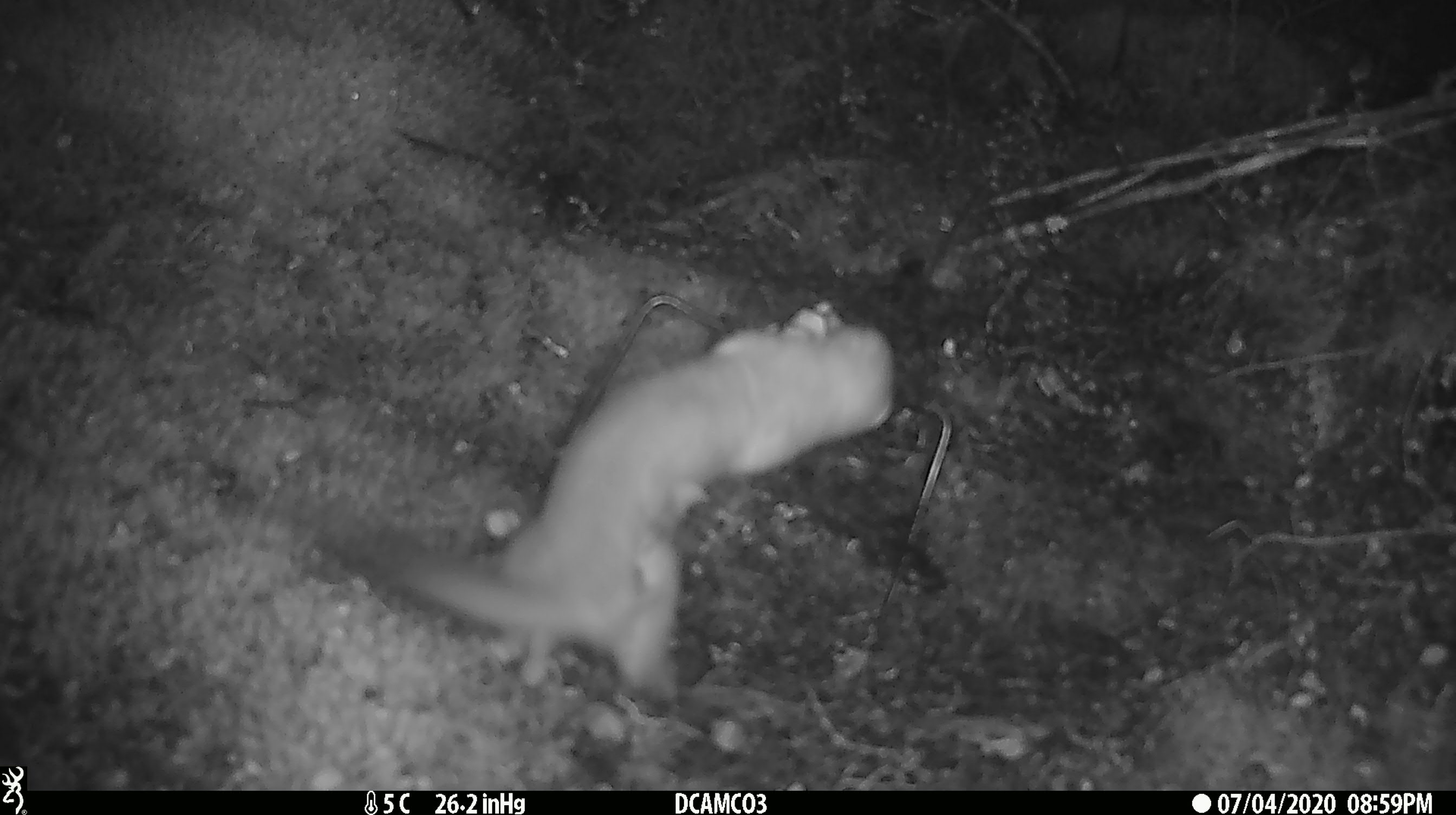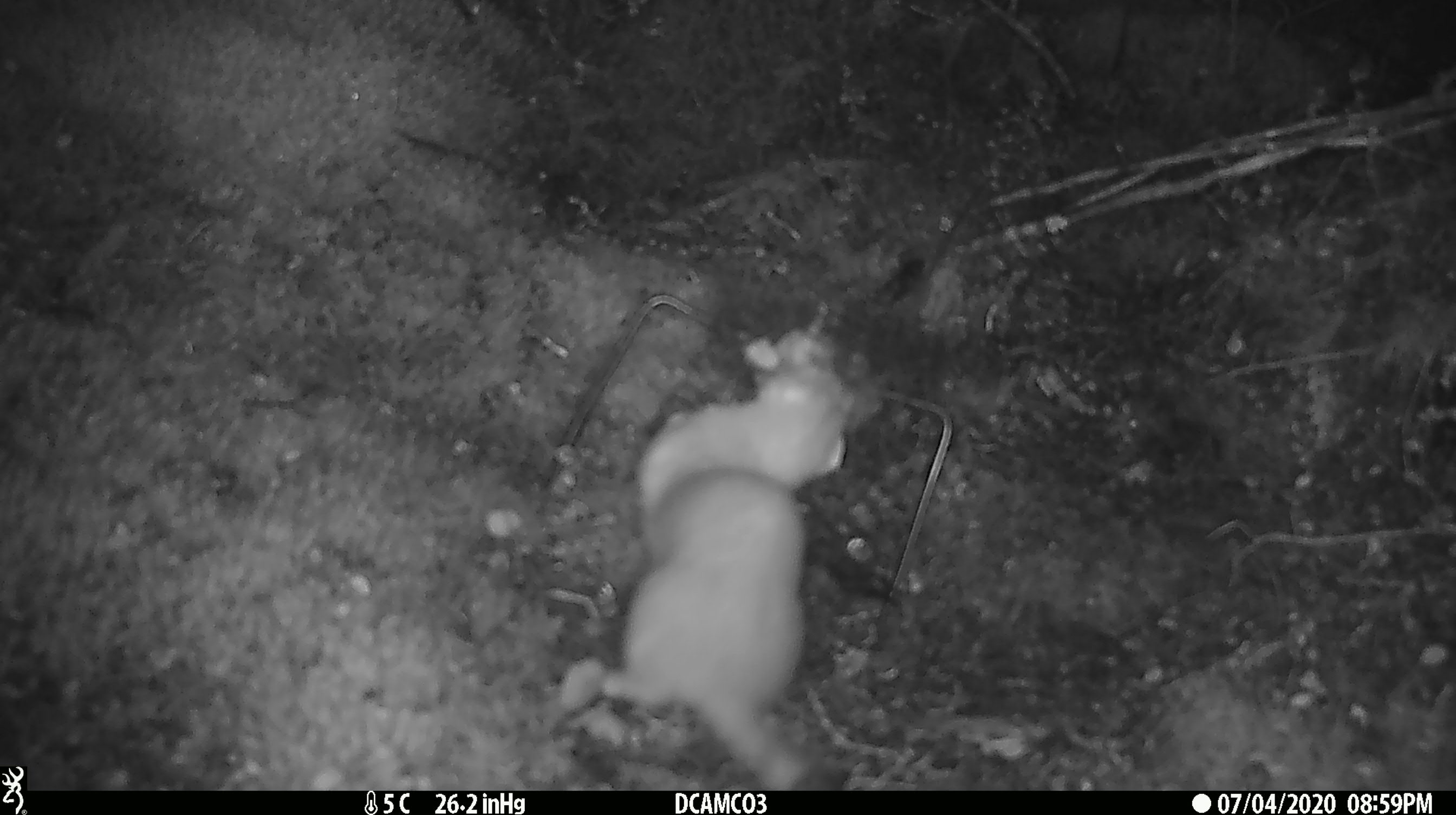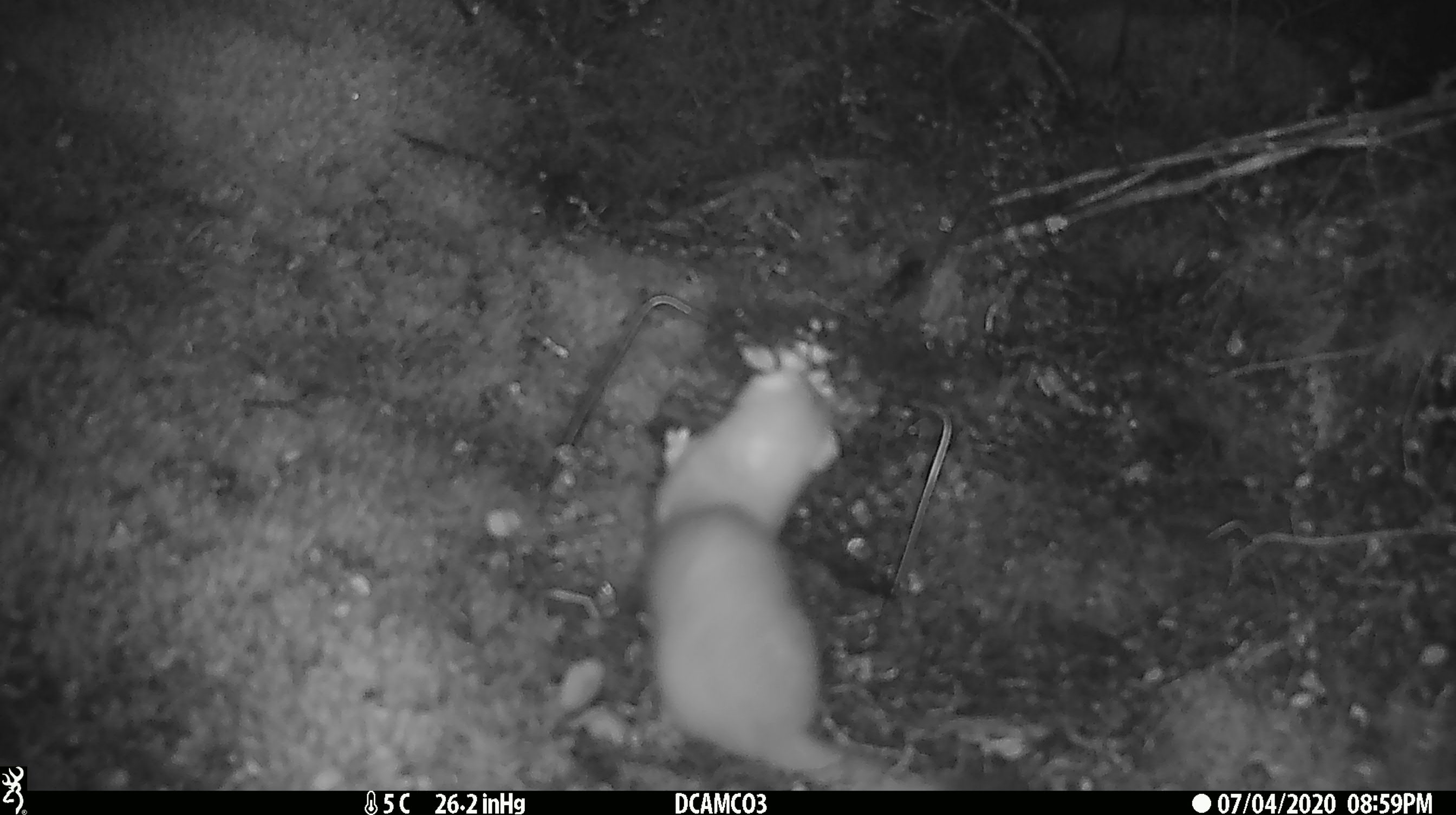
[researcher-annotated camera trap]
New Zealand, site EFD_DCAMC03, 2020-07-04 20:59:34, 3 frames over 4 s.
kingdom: Animalia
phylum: Chordata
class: Mammalia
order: Carnivora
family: Mustelidae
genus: Mustela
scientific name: Mustela erminea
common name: stoat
Stoat (Mustela erminea).